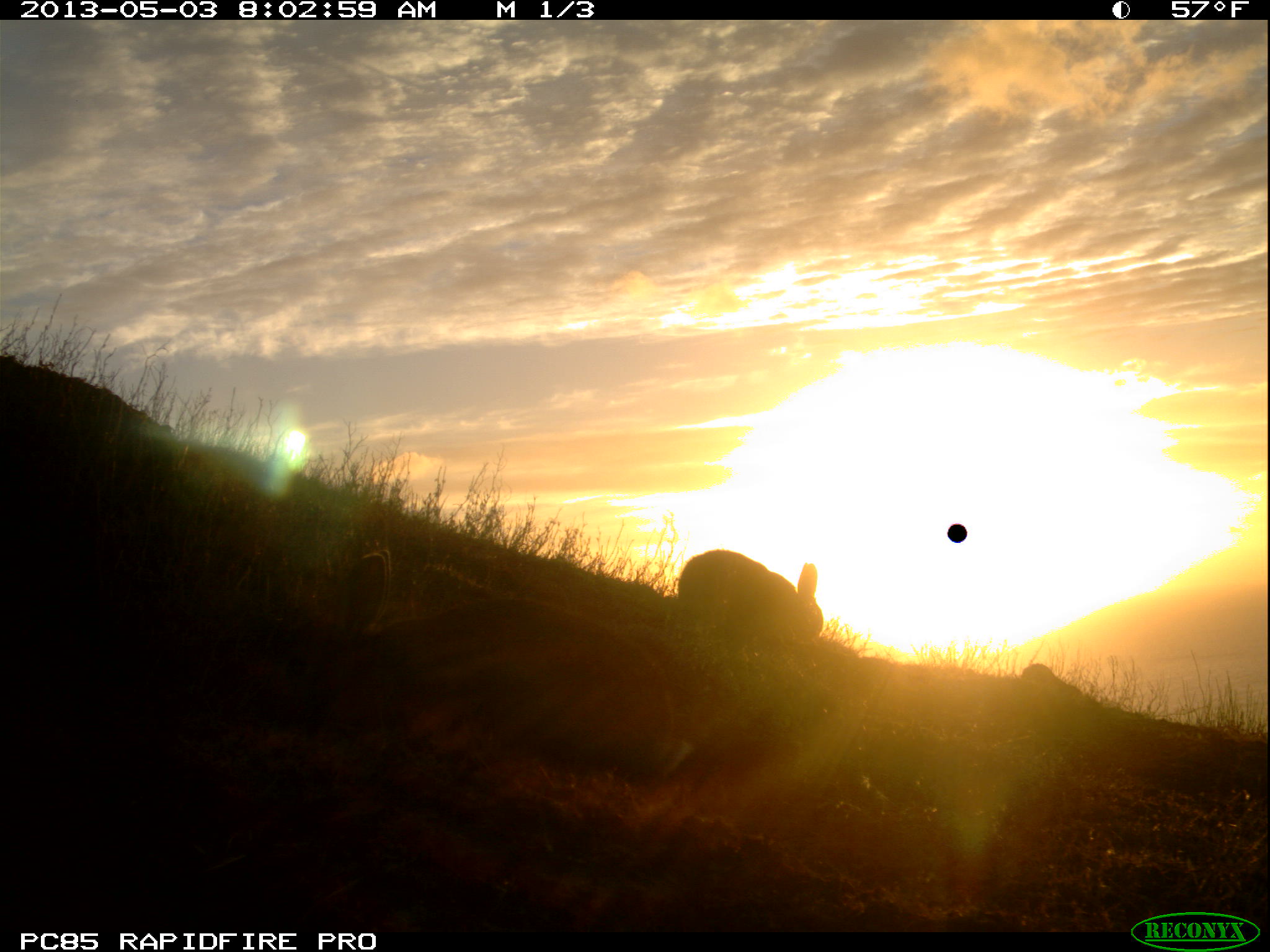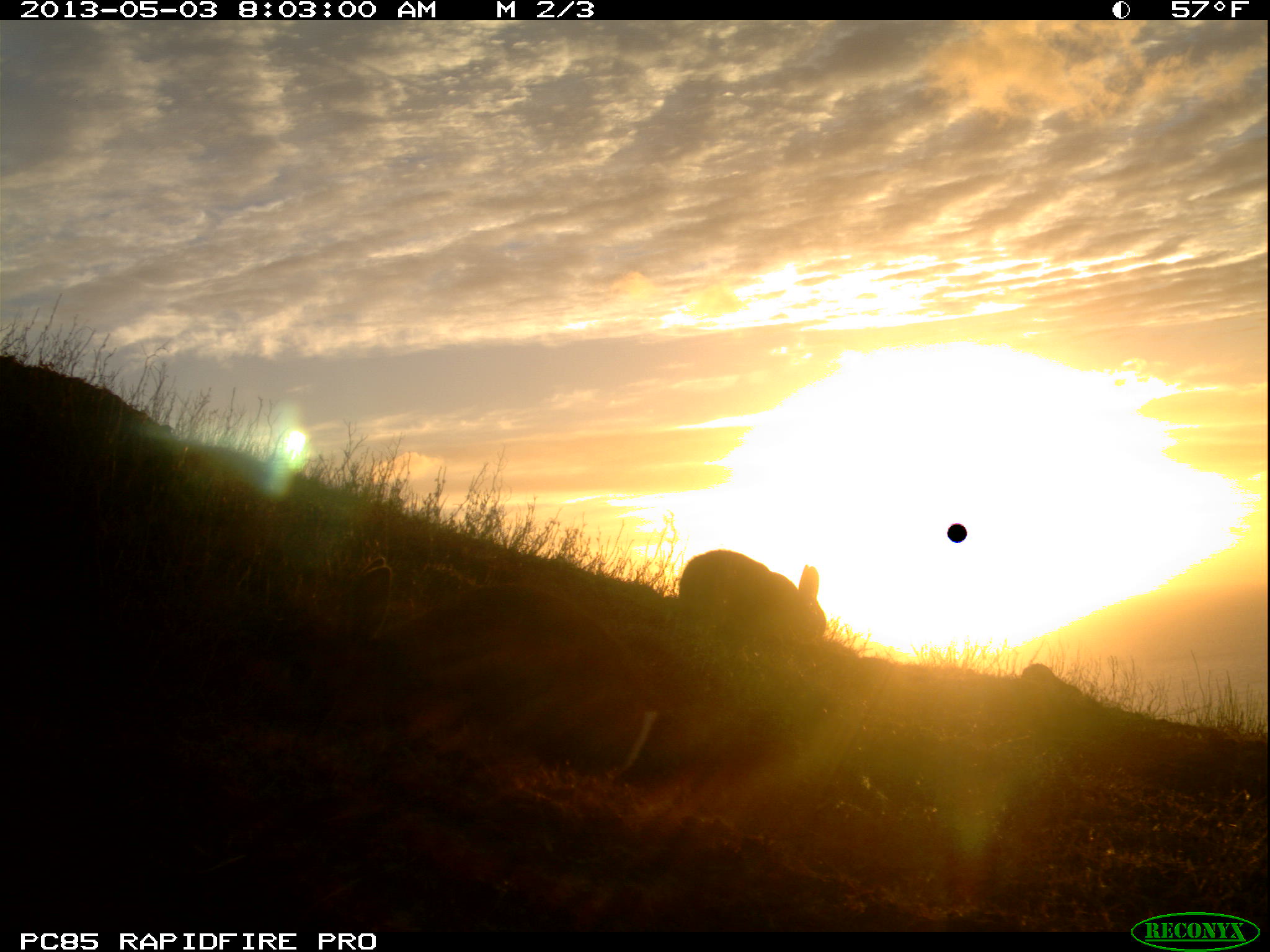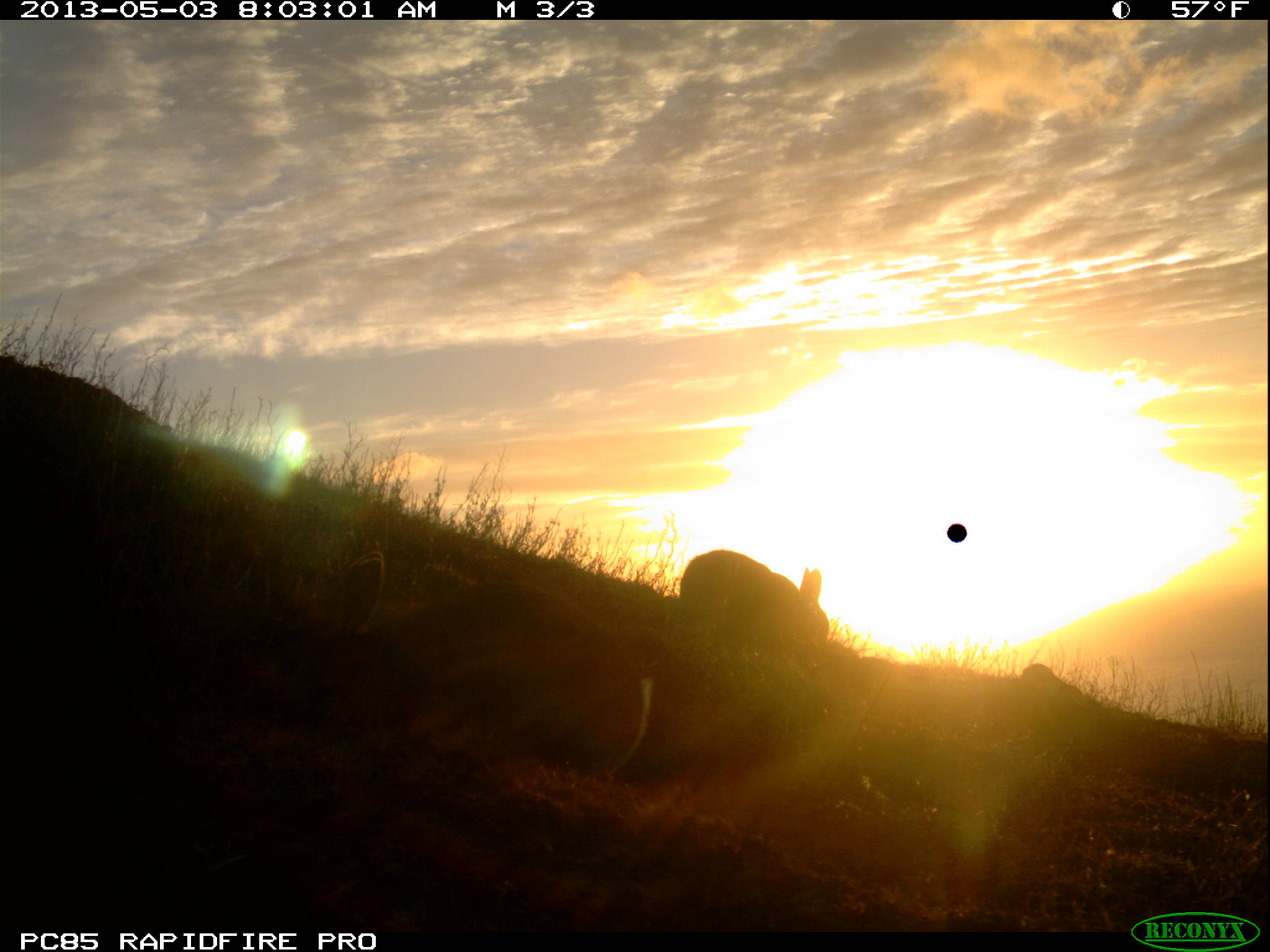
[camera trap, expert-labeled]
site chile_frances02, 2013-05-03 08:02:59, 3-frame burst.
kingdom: Animalia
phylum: Chordata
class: Mammalia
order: Lagomorpha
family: Leporidae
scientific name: Leporidae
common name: rabbits and hares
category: rabbit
Rabbit (rabbits and hares) (Leporidae).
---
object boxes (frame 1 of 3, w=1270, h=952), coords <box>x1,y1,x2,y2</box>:
rabbit: <box>280,546,709,802</box>; <box>673,542,837,648</box>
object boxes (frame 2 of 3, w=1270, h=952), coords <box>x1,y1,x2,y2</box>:
rabbit: <box>286,531,665,789</box>; <box>672,547,832,648</box>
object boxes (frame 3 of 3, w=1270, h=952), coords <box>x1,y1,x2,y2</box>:
rabbit: <box>274,544,673,801</box>; <box>674,536,837,658</box>